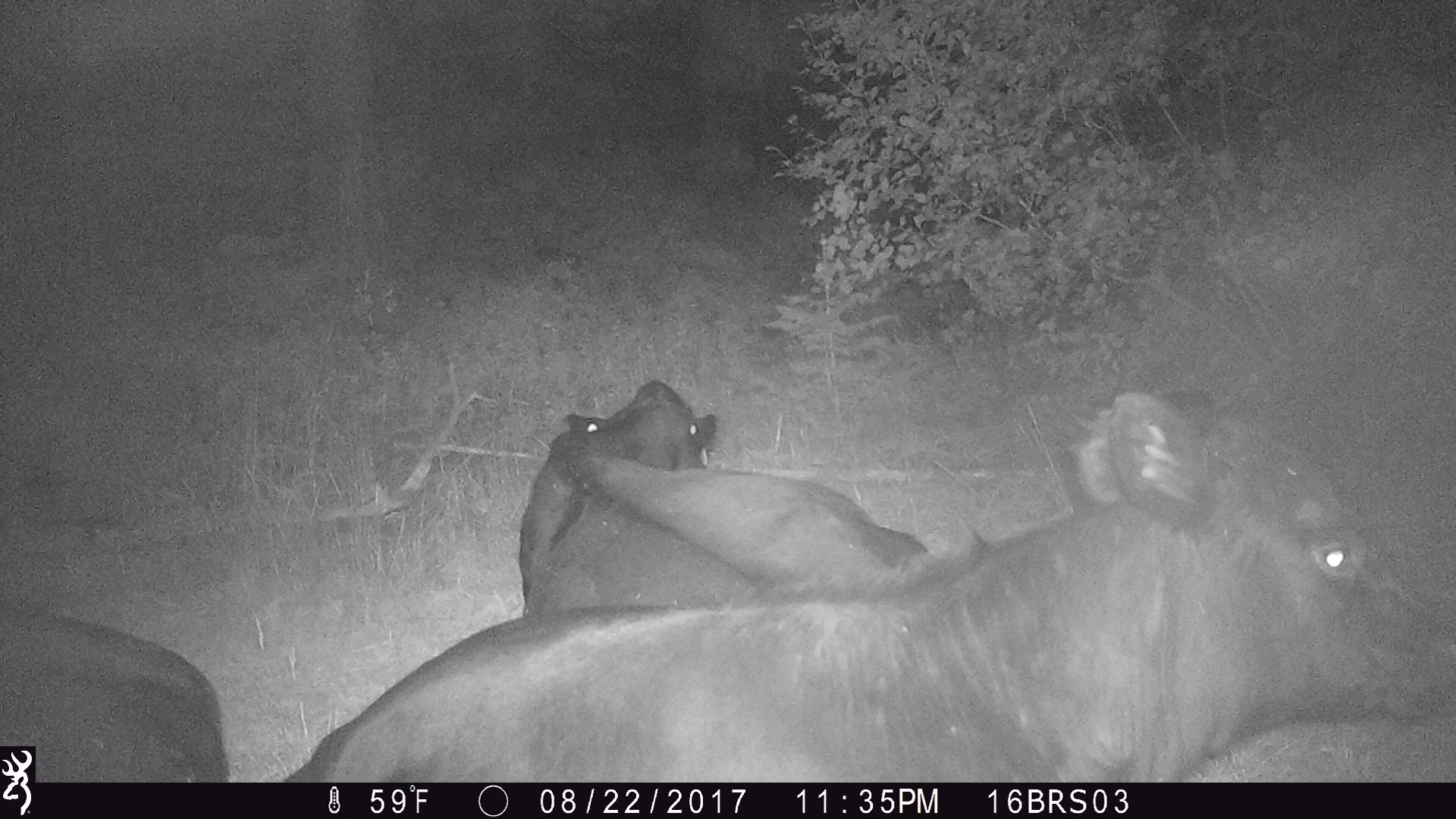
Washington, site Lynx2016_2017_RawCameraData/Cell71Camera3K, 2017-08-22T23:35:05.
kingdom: Animalia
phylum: Chordata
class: Mammalia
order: Artiodactyla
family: Bovidae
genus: Bos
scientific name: Bos taurus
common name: domestic cattle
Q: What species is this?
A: Domestic cattle (Bos taurus).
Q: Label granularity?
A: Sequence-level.